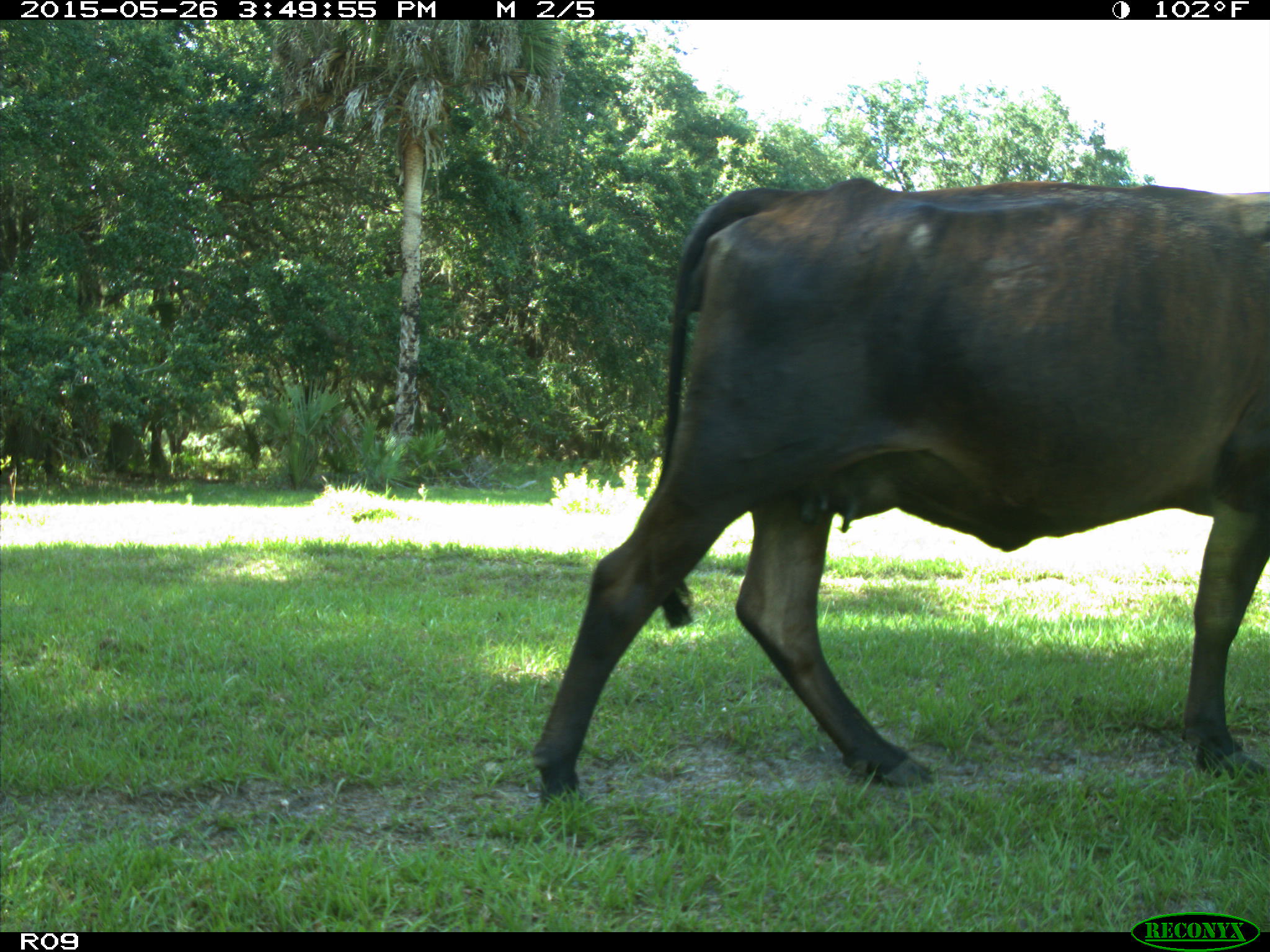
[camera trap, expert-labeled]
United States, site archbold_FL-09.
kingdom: Animalia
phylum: Chordata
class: Mammalia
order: Artiodactyla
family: Bovidae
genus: Bos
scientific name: Bos taurus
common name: domestic cow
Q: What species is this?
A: Bos taurus (domestic cow).